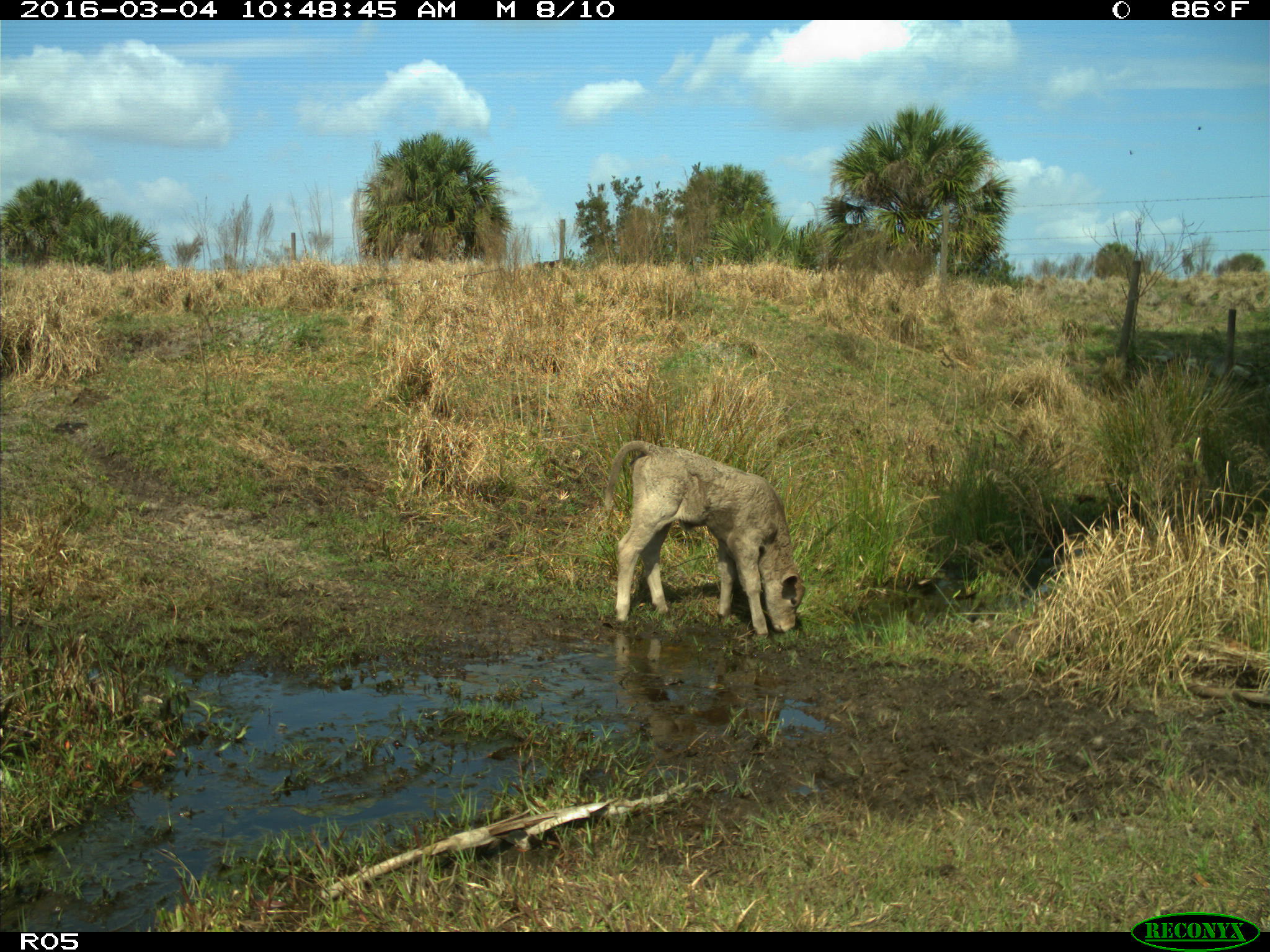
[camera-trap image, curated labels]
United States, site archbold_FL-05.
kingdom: Animalia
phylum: Chordata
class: Mammalia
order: Artiodactyla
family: Bovidae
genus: Bos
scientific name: Bos taurus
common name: domestic cow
Bos taurus (domestic cow).